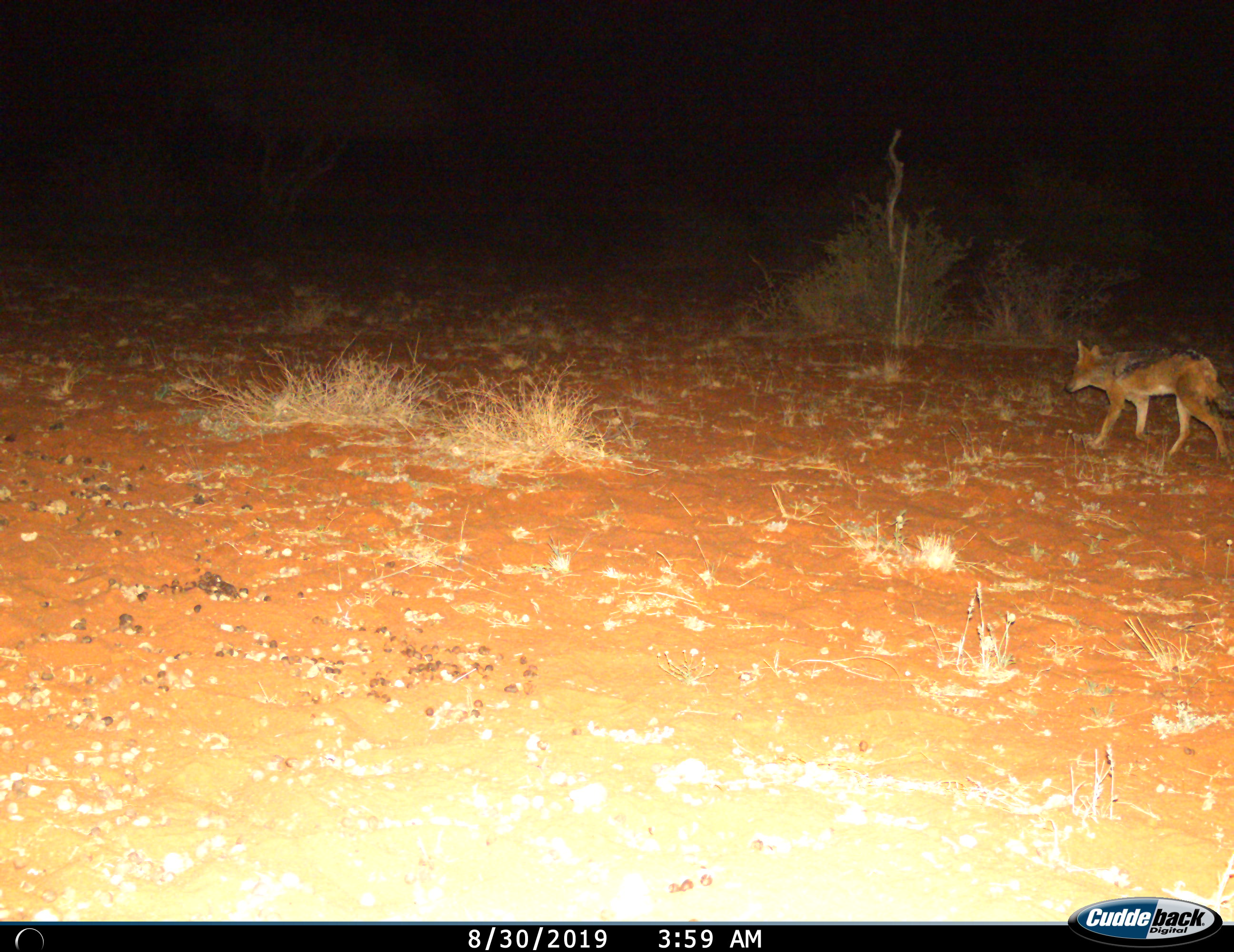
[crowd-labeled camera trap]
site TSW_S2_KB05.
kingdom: Animalia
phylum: Chordata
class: Mammalia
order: Carnivora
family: Canidae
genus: Lupulella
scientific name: Lupulella mesomelas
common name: black-backed jackal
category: jackalblackbacked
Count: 1.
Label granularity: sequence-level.